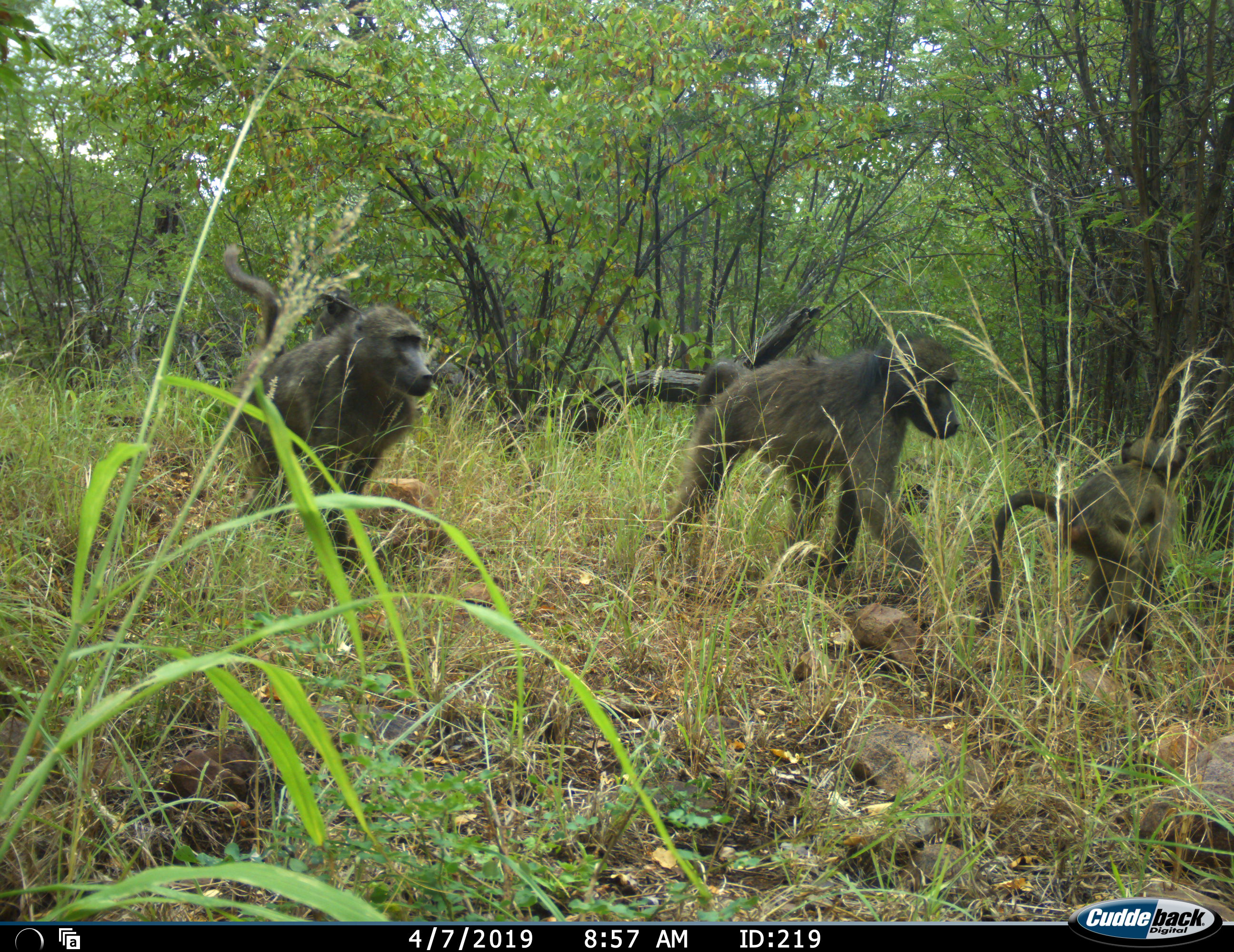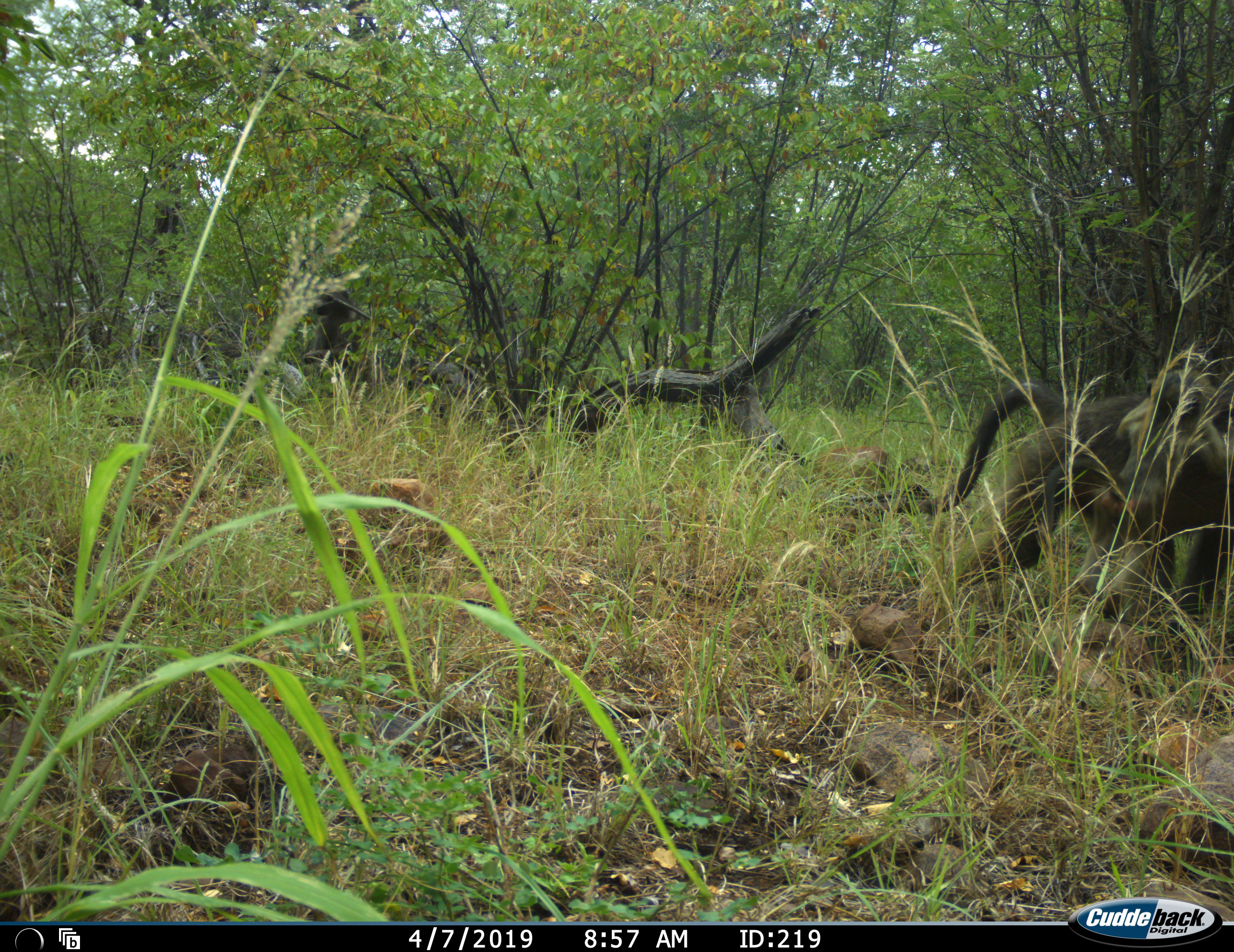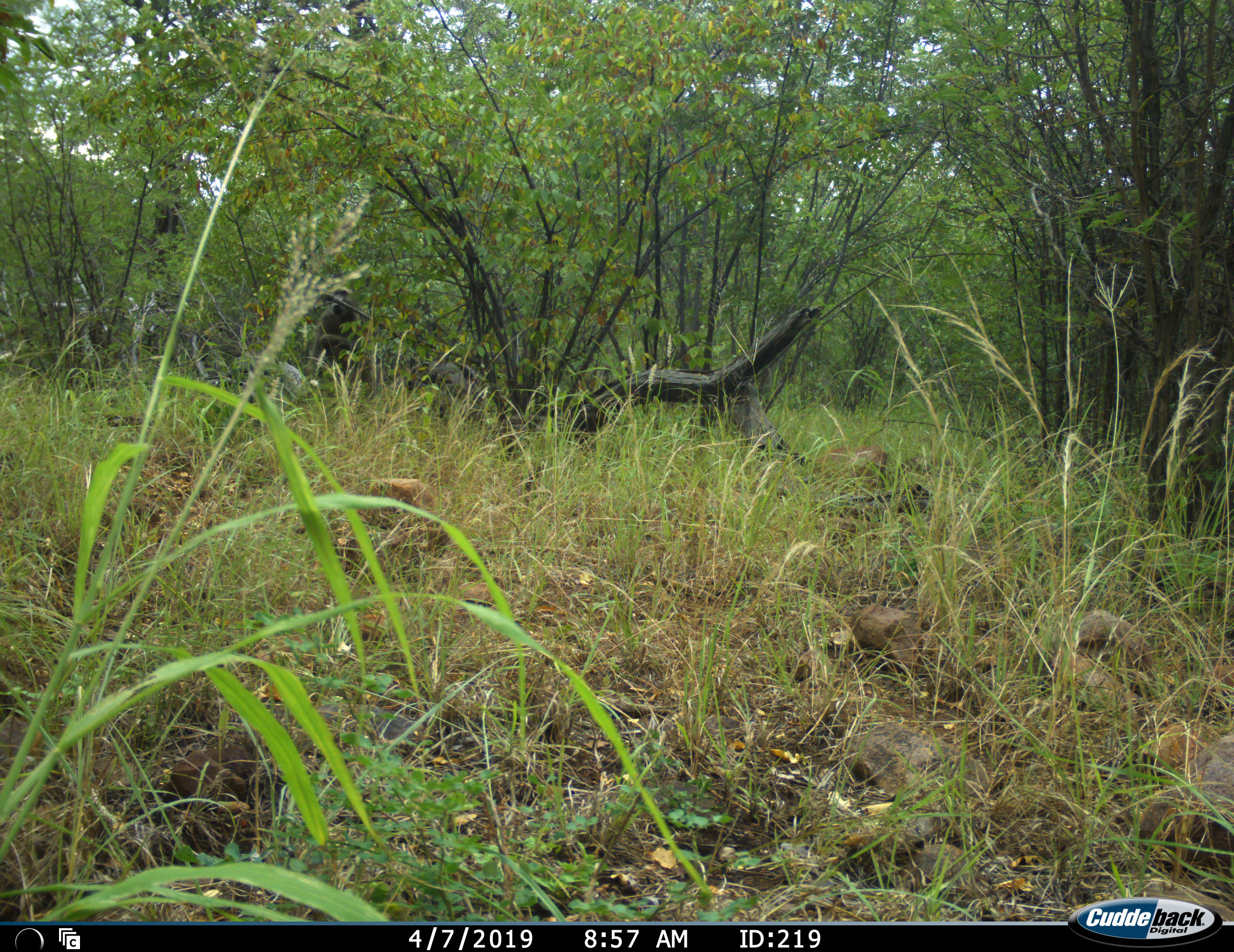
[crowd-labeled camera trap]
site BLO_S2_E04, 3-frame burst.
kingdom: Animalia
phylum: Chordata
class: Mammalia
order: Primates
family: Cercopithecidae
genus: Papio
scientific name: Papio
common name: baboon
Baboon (Papio), count 3. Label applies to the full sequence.